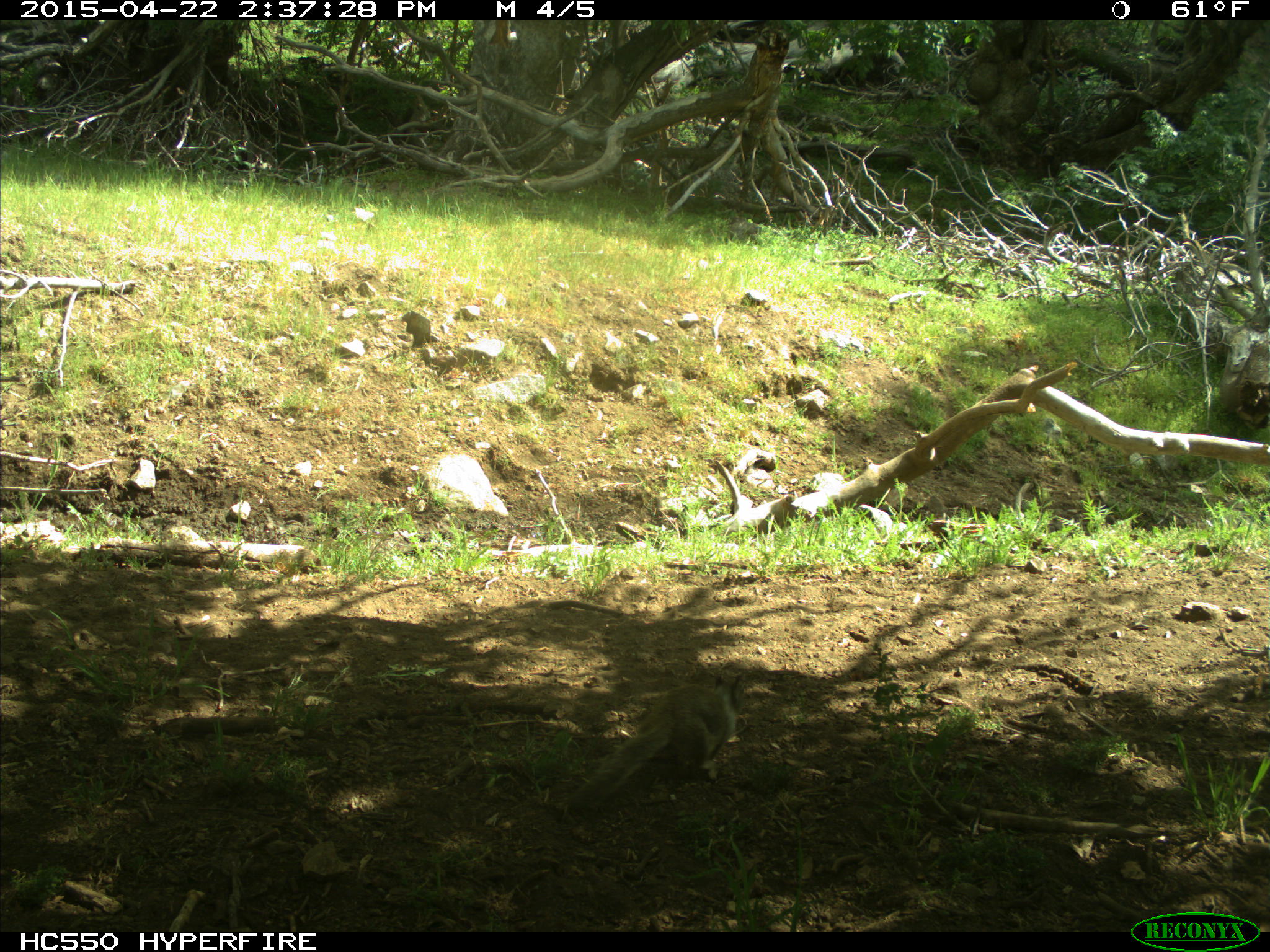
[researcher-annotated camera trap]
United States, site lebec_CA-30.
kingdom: Animalia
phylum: Chordata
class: Mammalia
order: Rodentia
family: Sciuridae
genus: Otospermophilus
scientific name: Otospermophilus beecheyi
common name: california ground squirrel